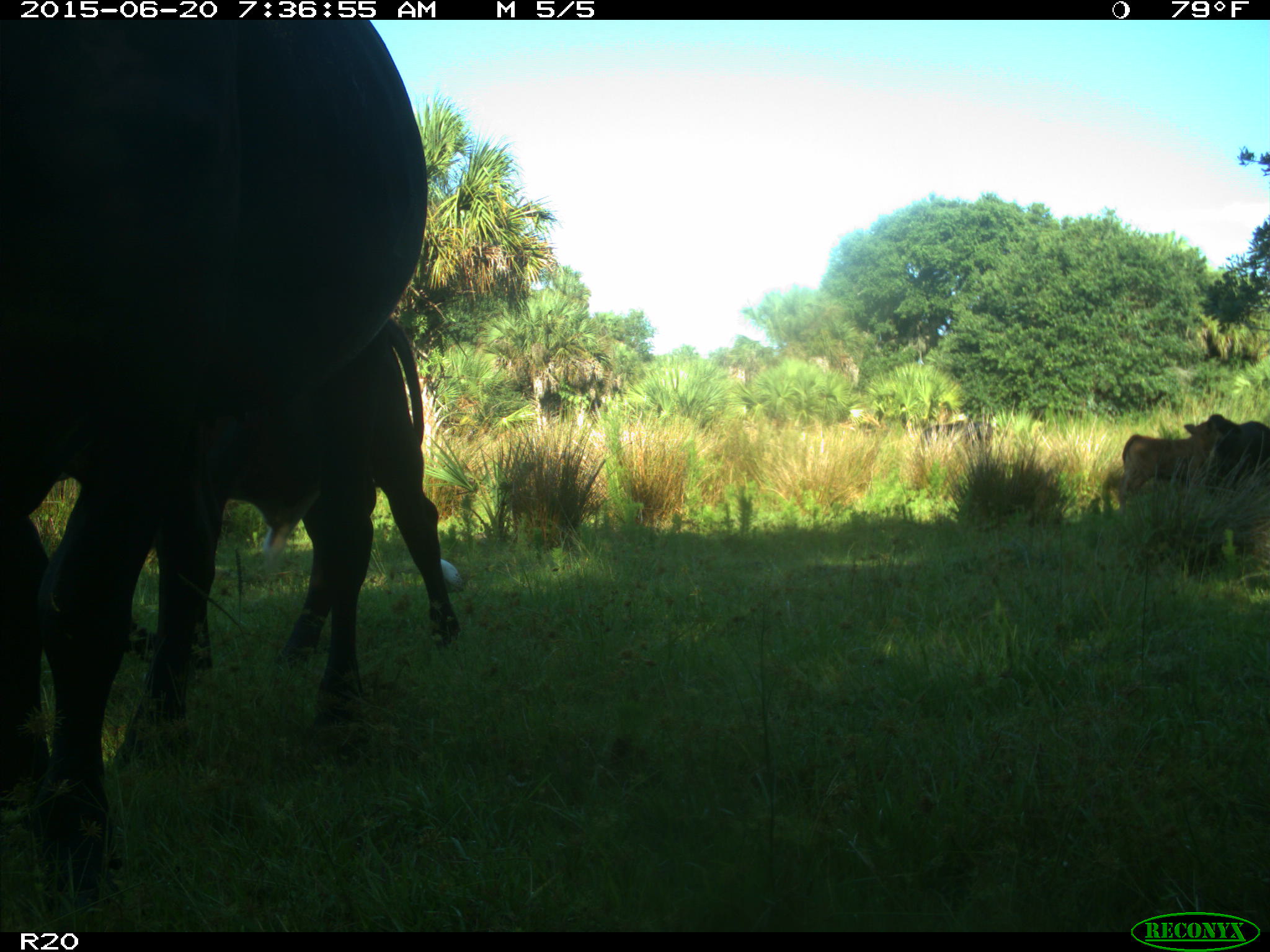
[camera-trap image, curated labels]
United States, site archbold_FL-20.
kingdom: Animalia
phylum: Chordata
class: Mammalia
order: Artiodactyla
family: Bovidae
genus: Bos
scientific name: Bos taurus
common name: domestic cow